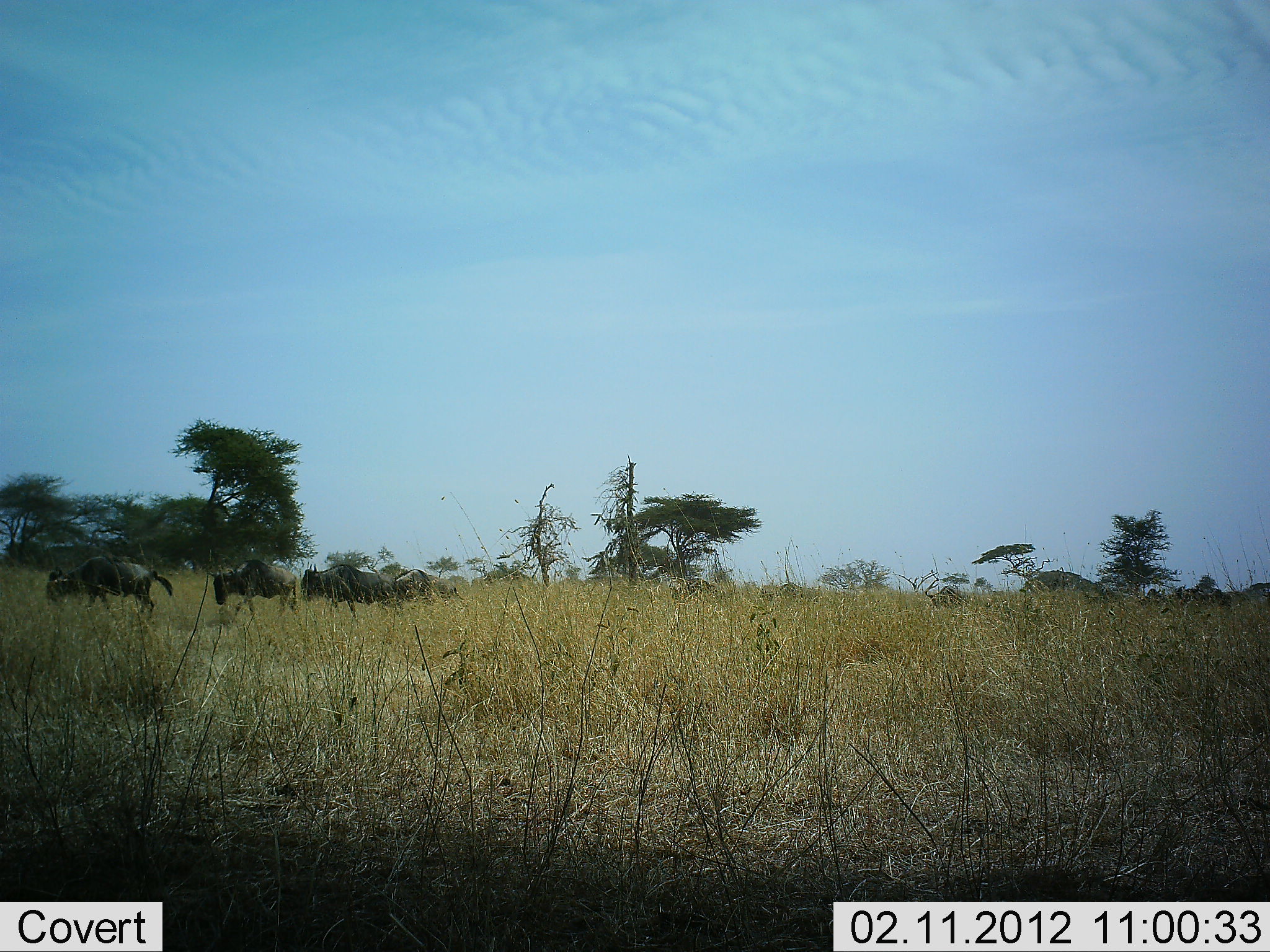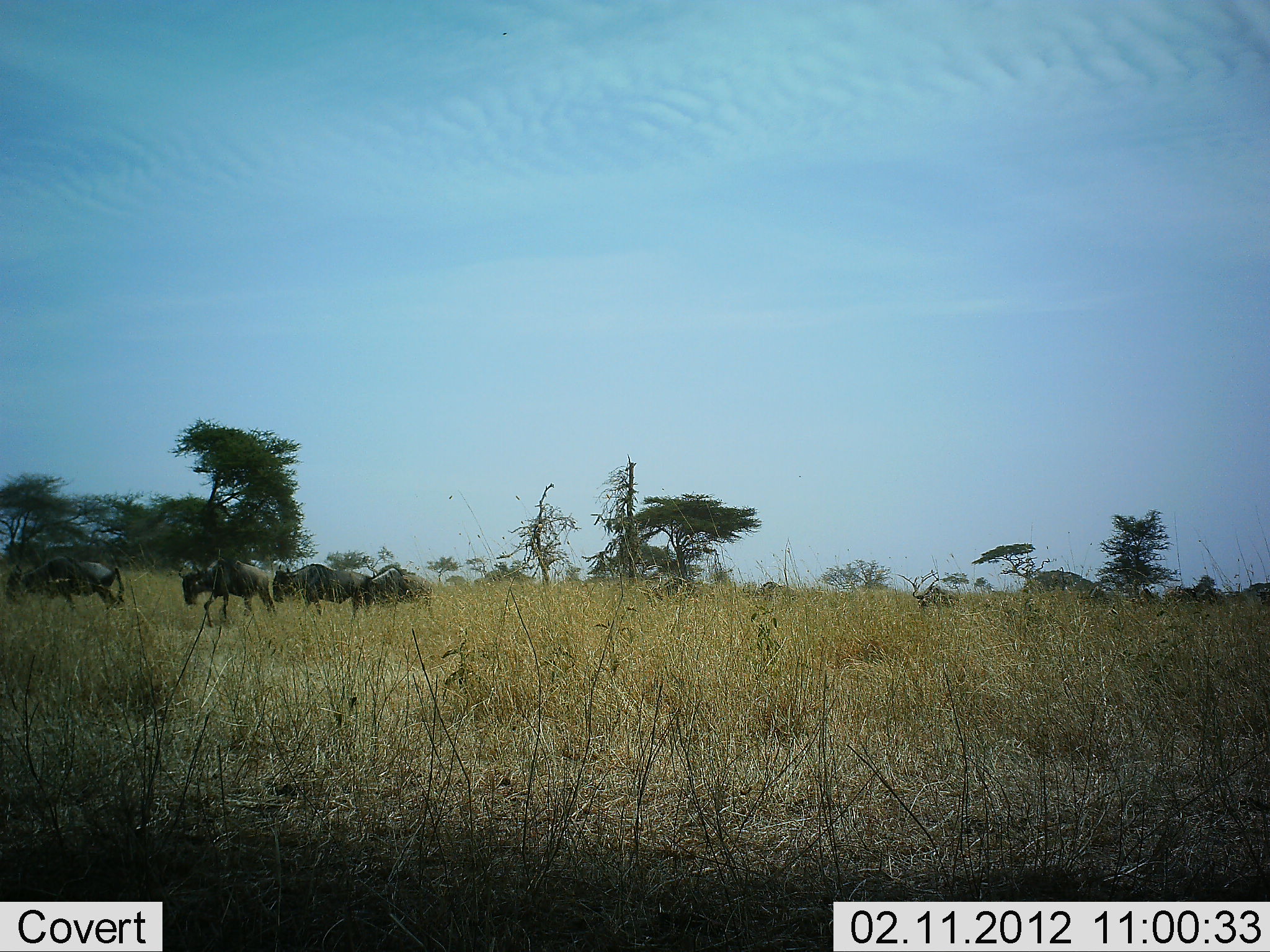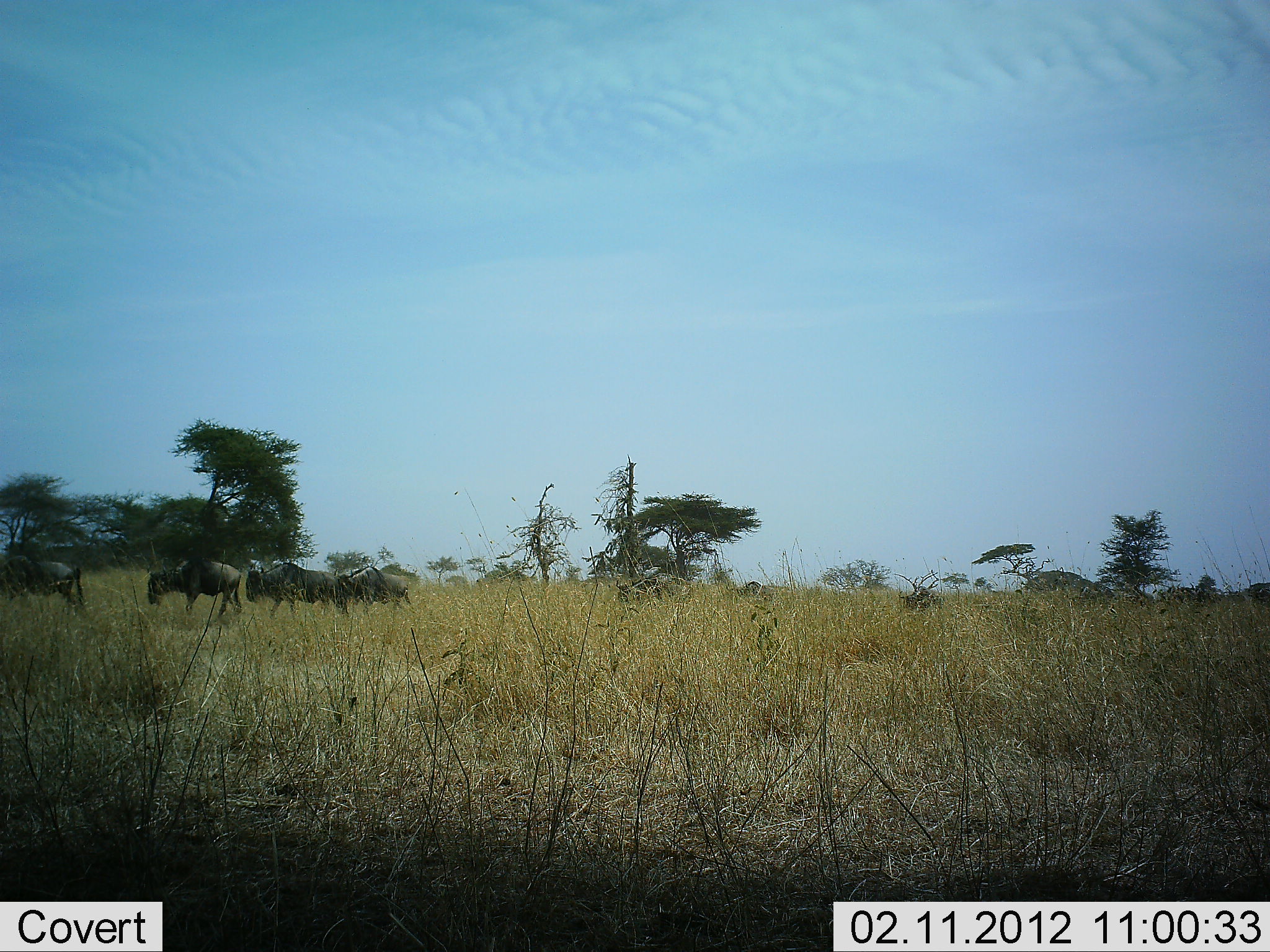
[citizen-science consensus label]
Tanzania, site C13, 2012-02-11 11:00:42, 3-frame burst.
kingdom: Animalia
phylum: Chordata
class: Mammalia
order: Artiodactyla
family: Bovidae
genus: Connochaetes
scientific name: Connochaetes taurinus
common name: blue wildebeest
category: wildebeest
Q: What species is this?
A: Wildebeest (blue wildebeest) (Connochaetes taurinus).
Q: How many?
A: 10.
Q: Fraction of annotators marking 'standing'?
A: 0%.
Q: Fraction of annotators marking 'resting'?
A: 0%.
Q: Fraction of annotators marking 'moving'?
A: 95%.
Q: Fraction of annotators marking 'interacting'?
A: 0%.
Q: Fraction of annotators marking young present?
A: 5%.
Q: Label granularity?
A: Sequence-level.